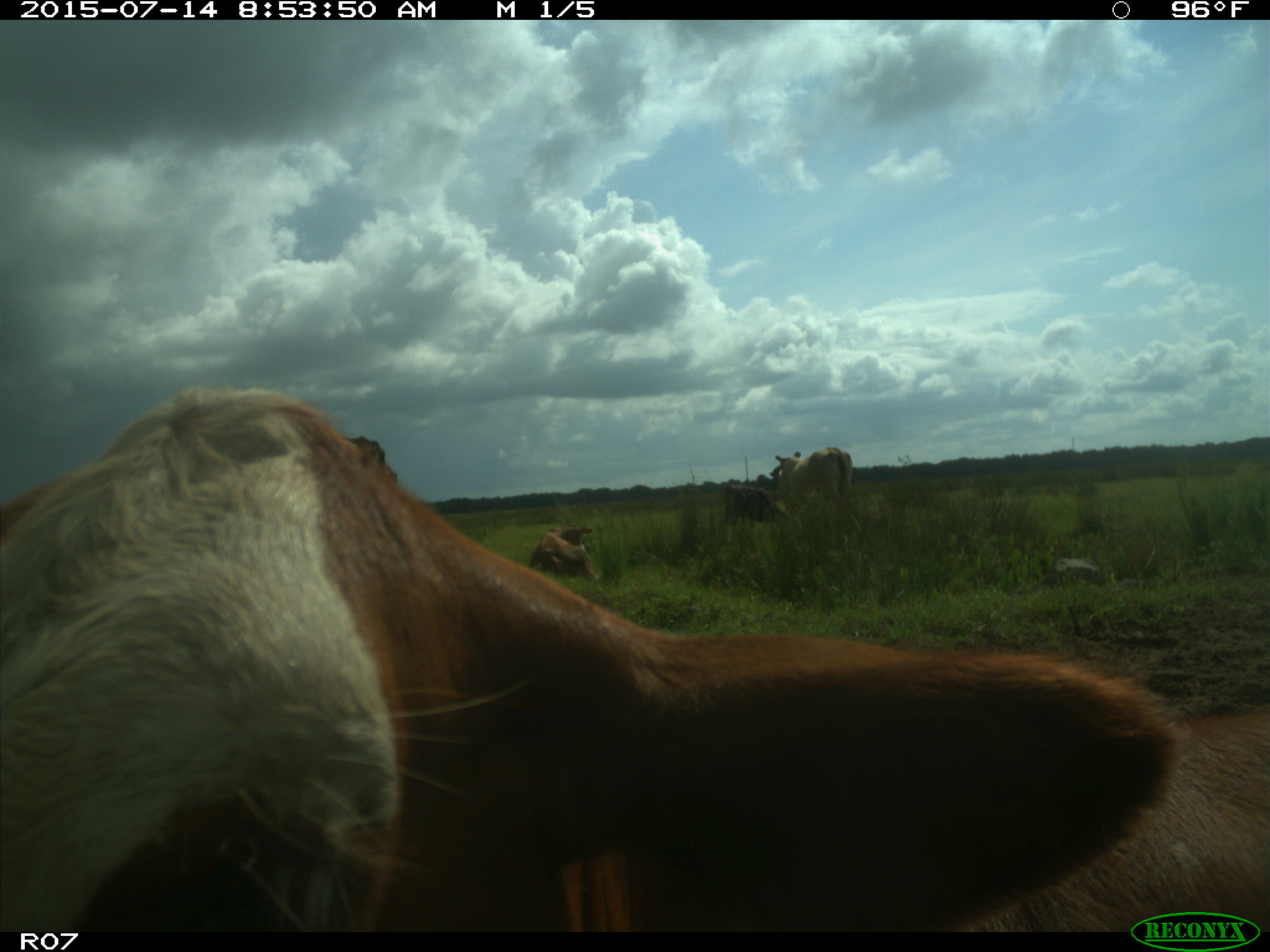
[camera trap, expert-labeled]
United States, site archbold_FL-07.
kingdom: Animalia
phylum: Chordata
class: Mammalia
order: Artiodactyla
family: Bovidae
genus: Bos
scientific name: Bos taurus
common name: domestic cow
Bos taurus (domestic cow).